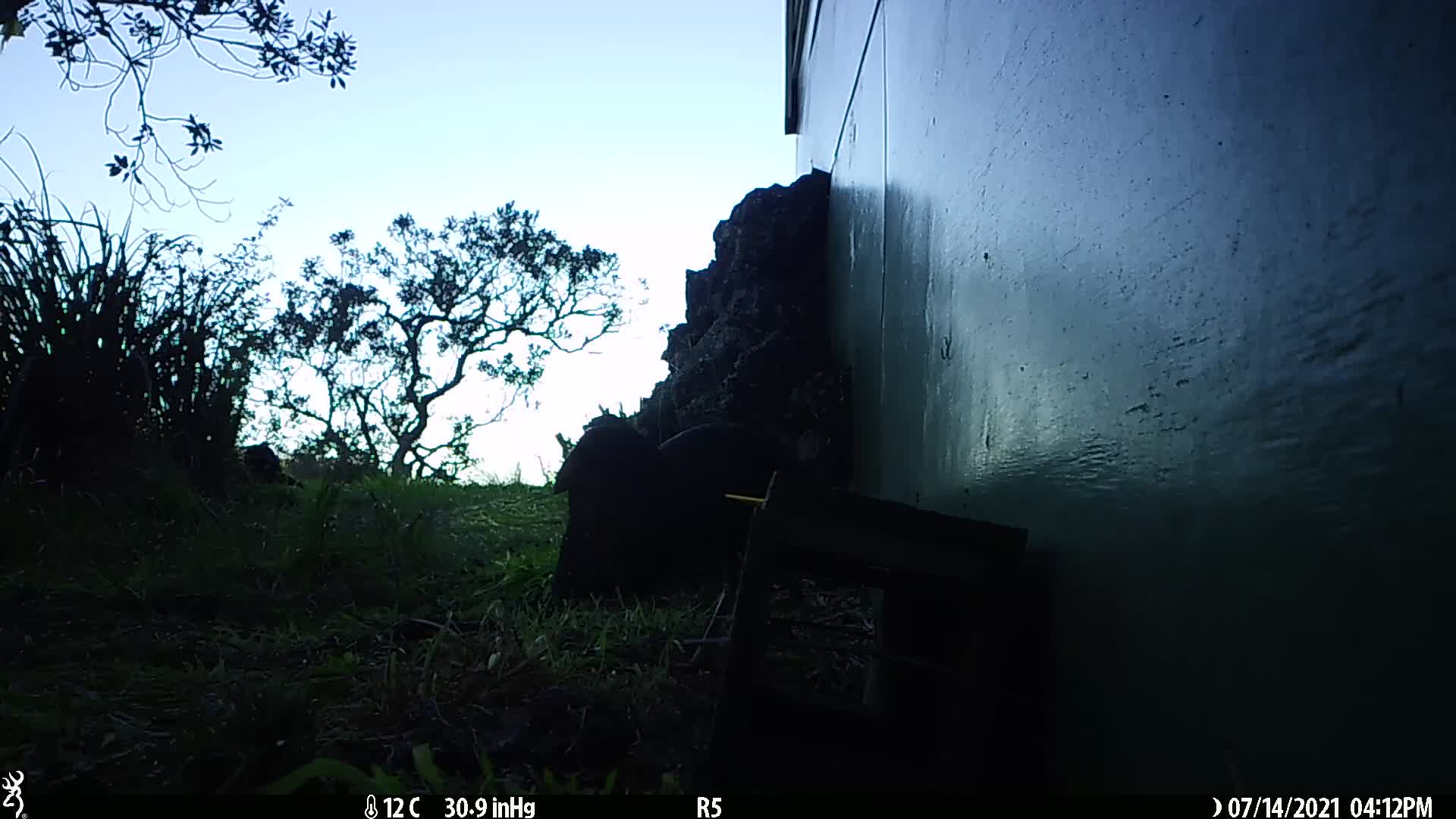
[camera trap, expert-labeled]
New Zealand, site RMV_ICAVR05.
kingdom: Animalia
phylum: Chordata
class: Aves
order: Gruiformes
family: Rallidae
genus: Porphyrio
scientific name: Porphyrio melanotus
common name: australasian swamphen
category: pukeko